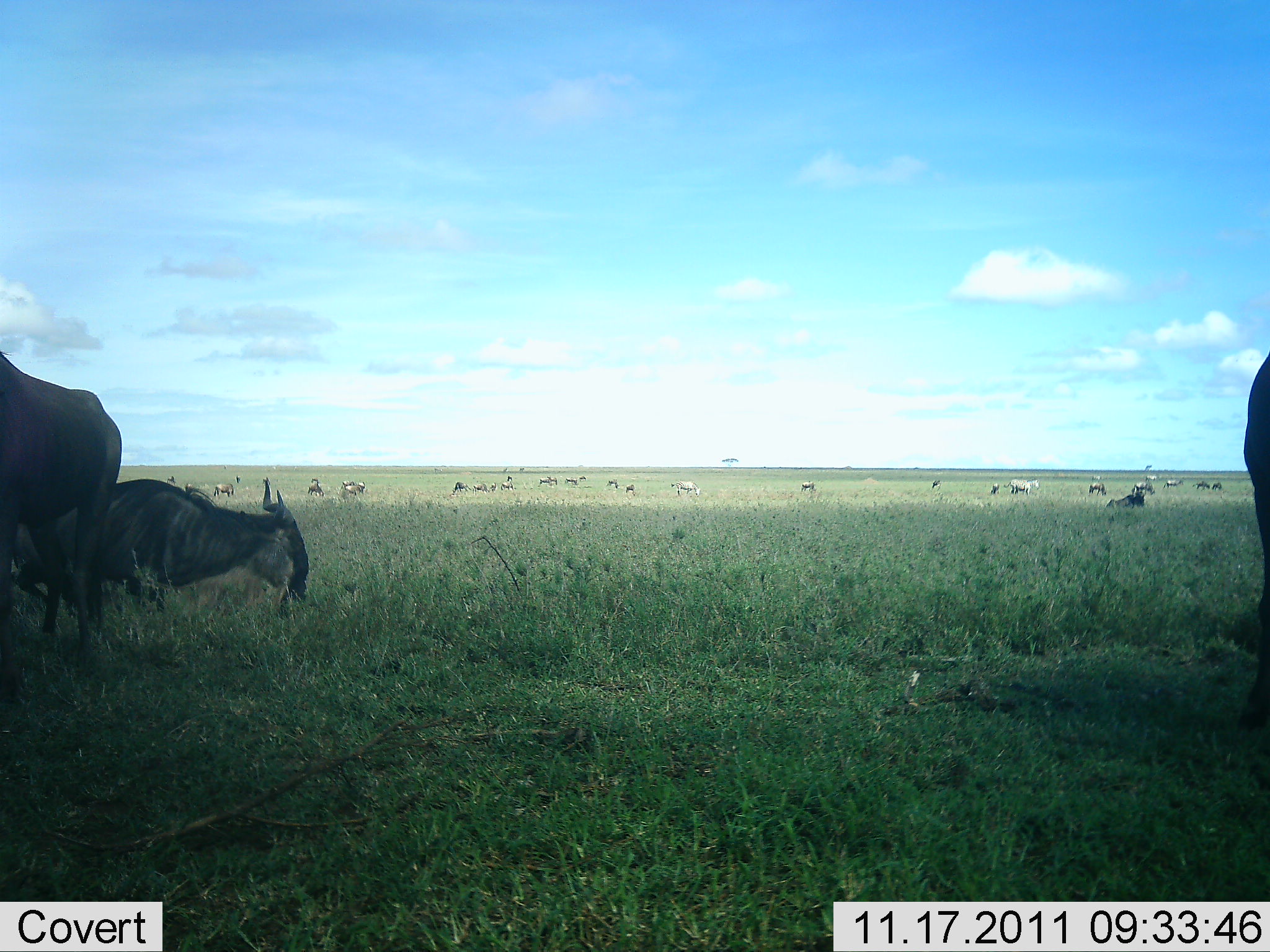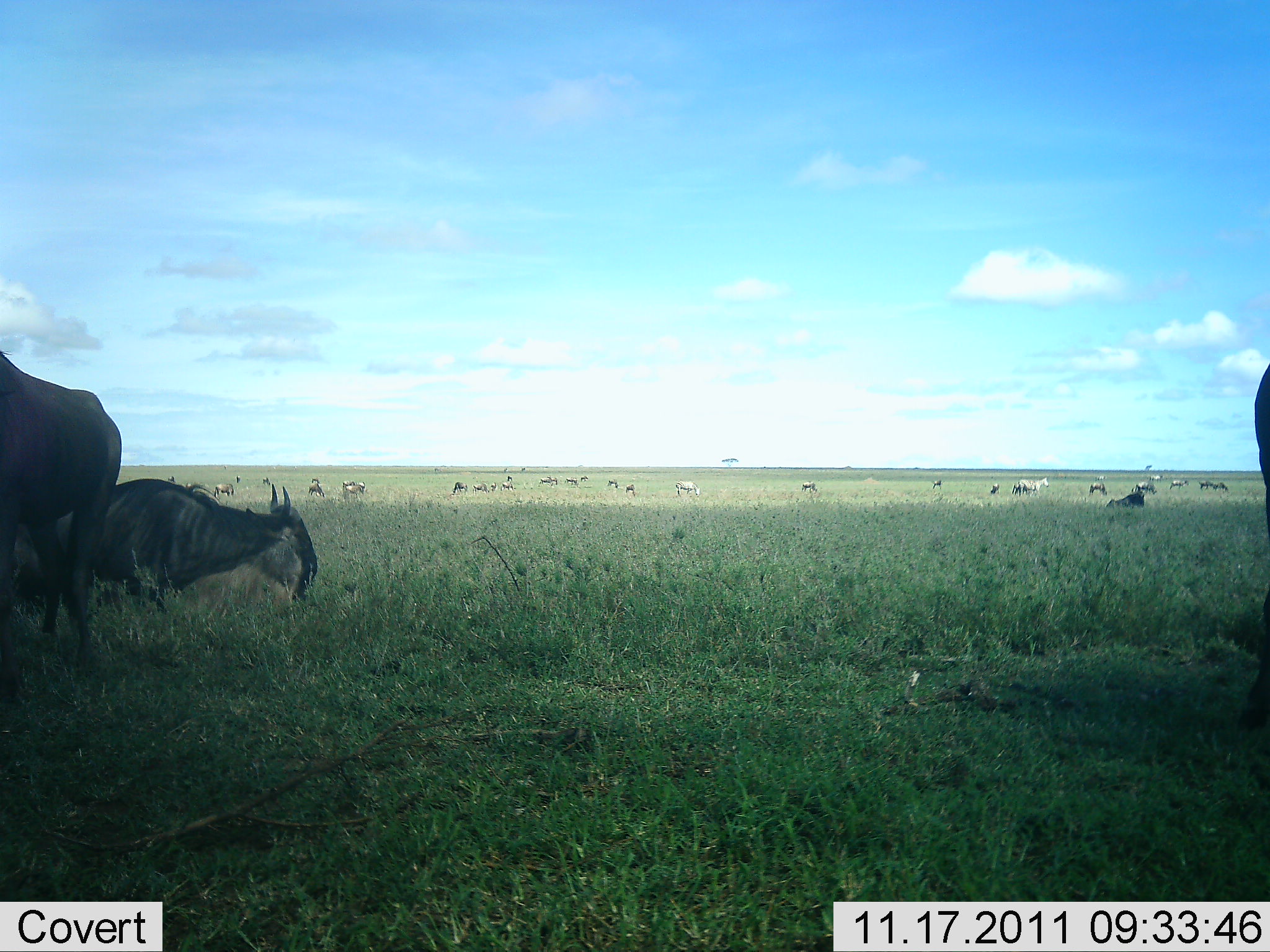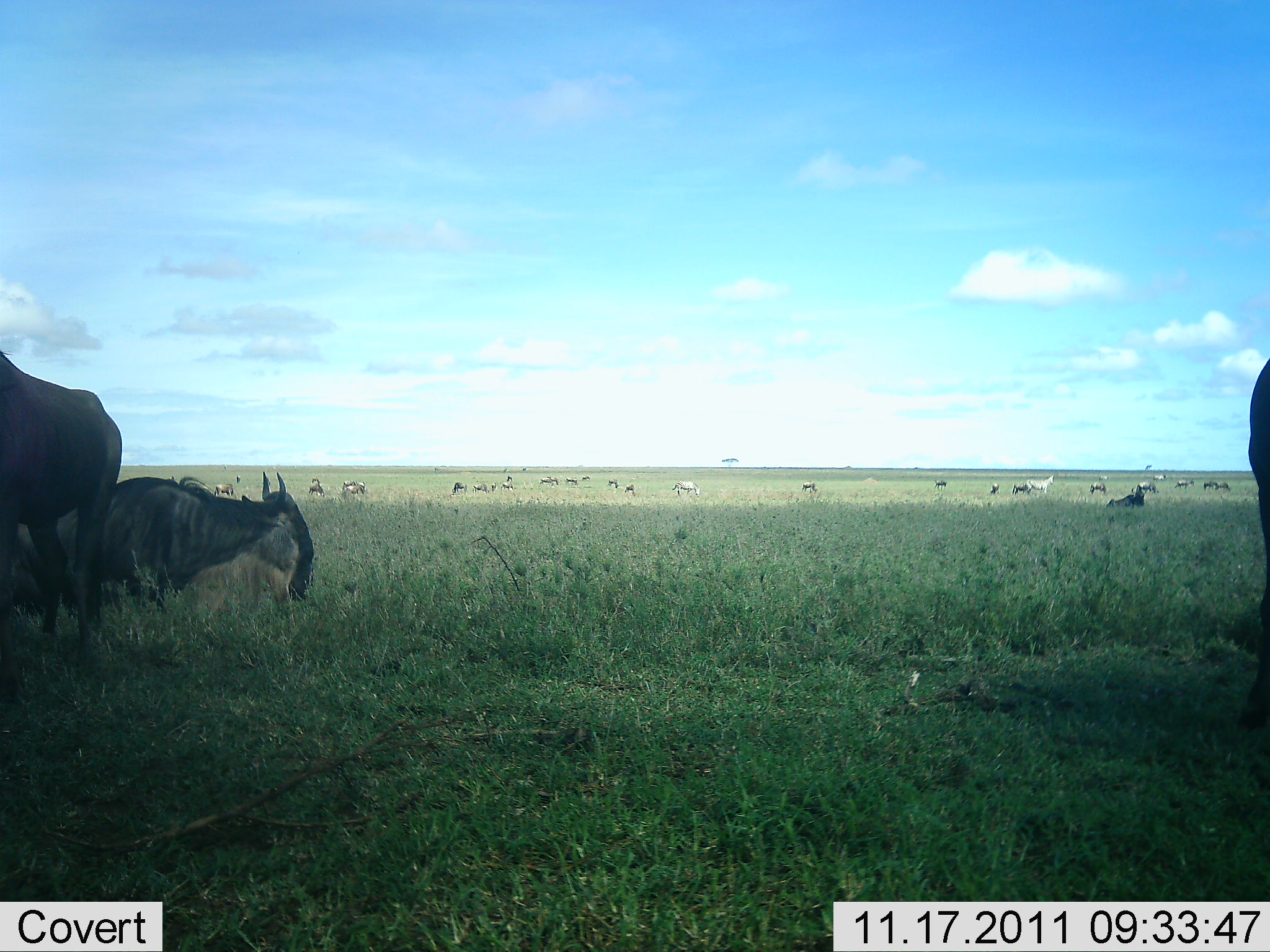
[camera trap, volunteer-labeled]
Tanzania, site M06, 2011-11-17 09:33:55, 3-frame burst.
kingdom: Animalia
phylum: Chordata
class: Mammalia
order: Artiodactyla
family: Bovidae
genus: Connochaetes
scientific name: Connochaetes taurinus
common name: blue wildebeest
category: wildebeest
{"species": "wildebeest (blue wildebeest) (Connochaetes taurinus)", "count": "5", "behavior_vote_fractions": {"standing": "67%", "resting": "83%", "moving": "8%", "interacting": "0%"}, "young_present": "0%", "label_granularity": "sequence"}